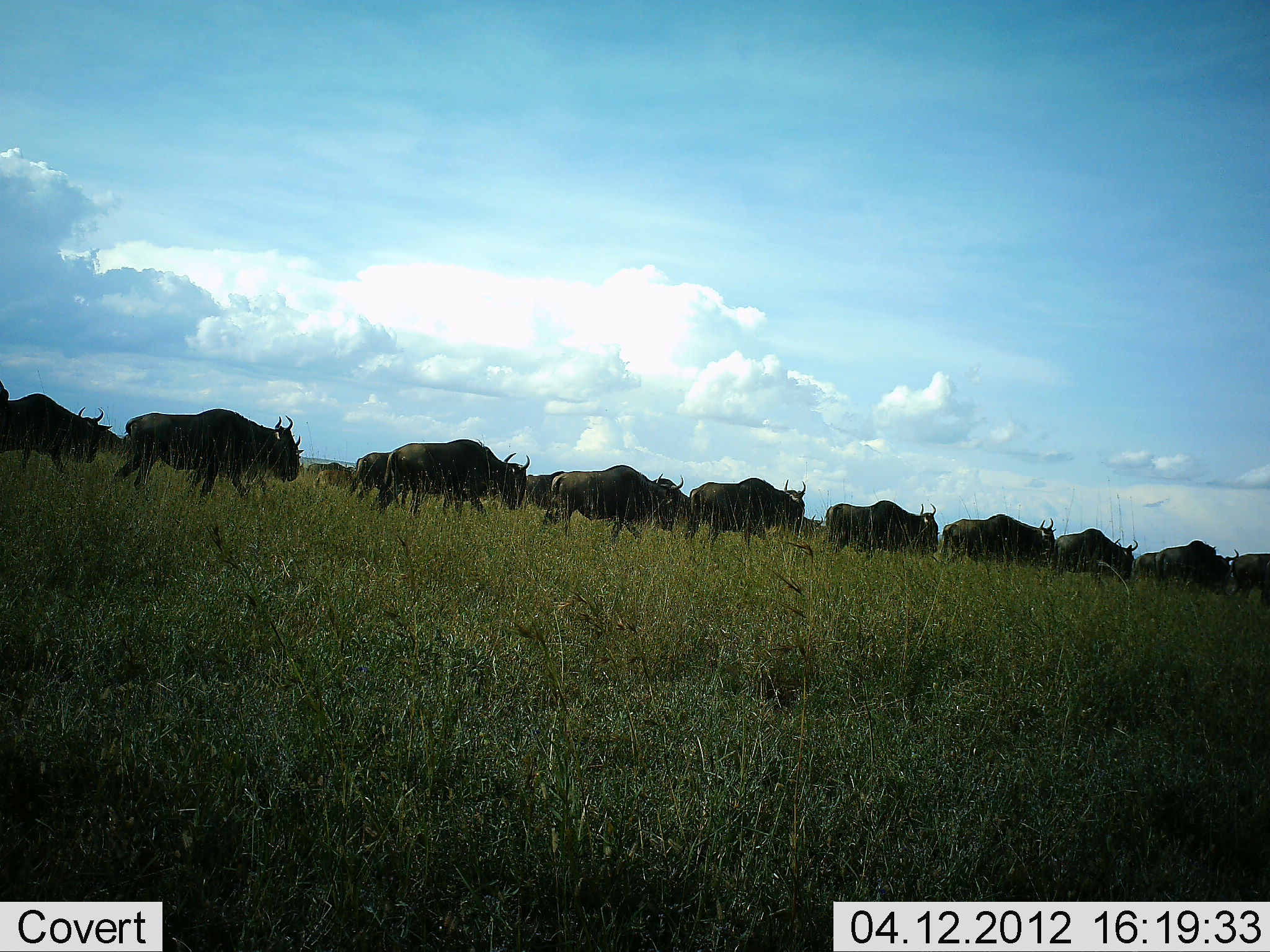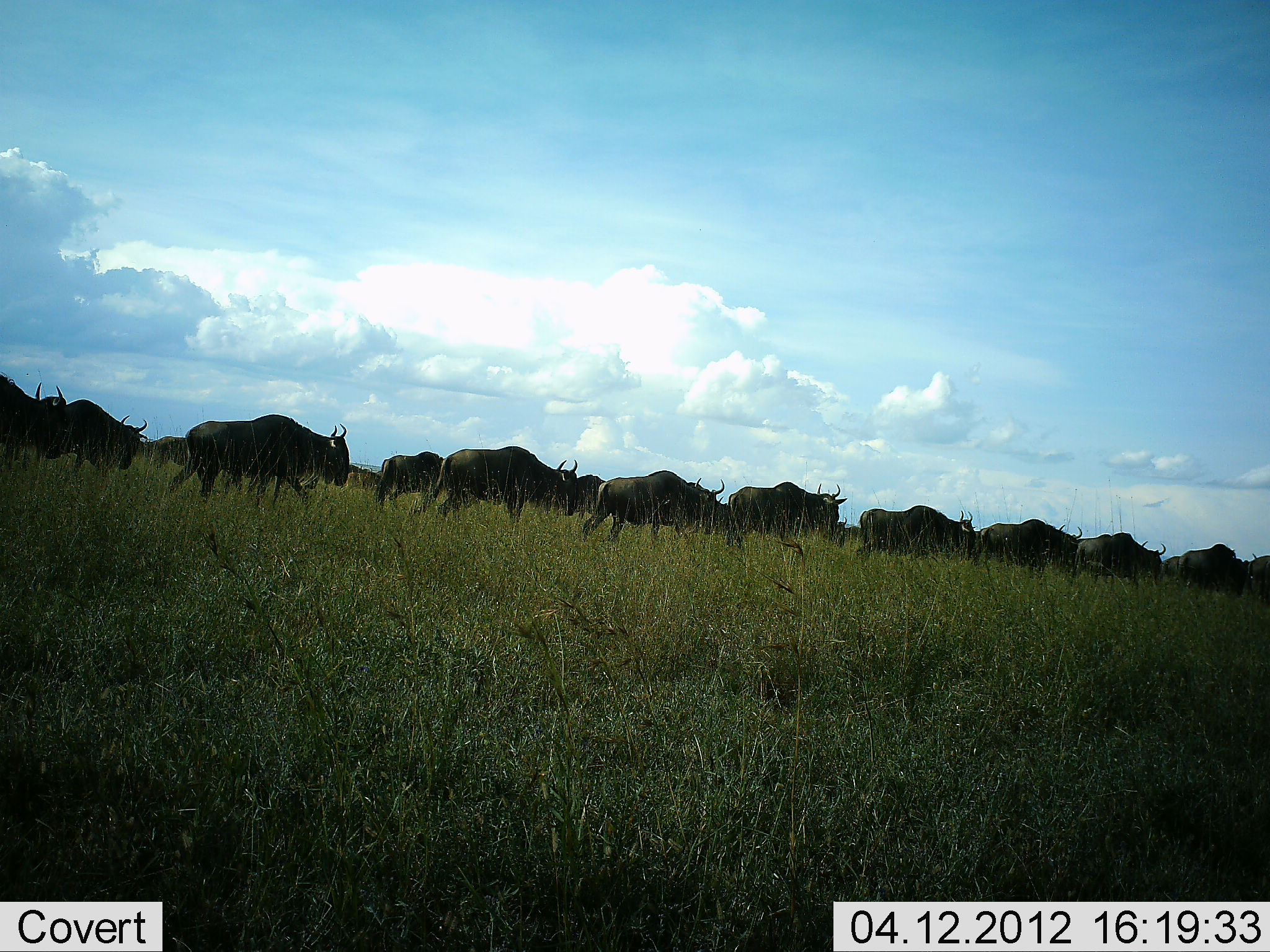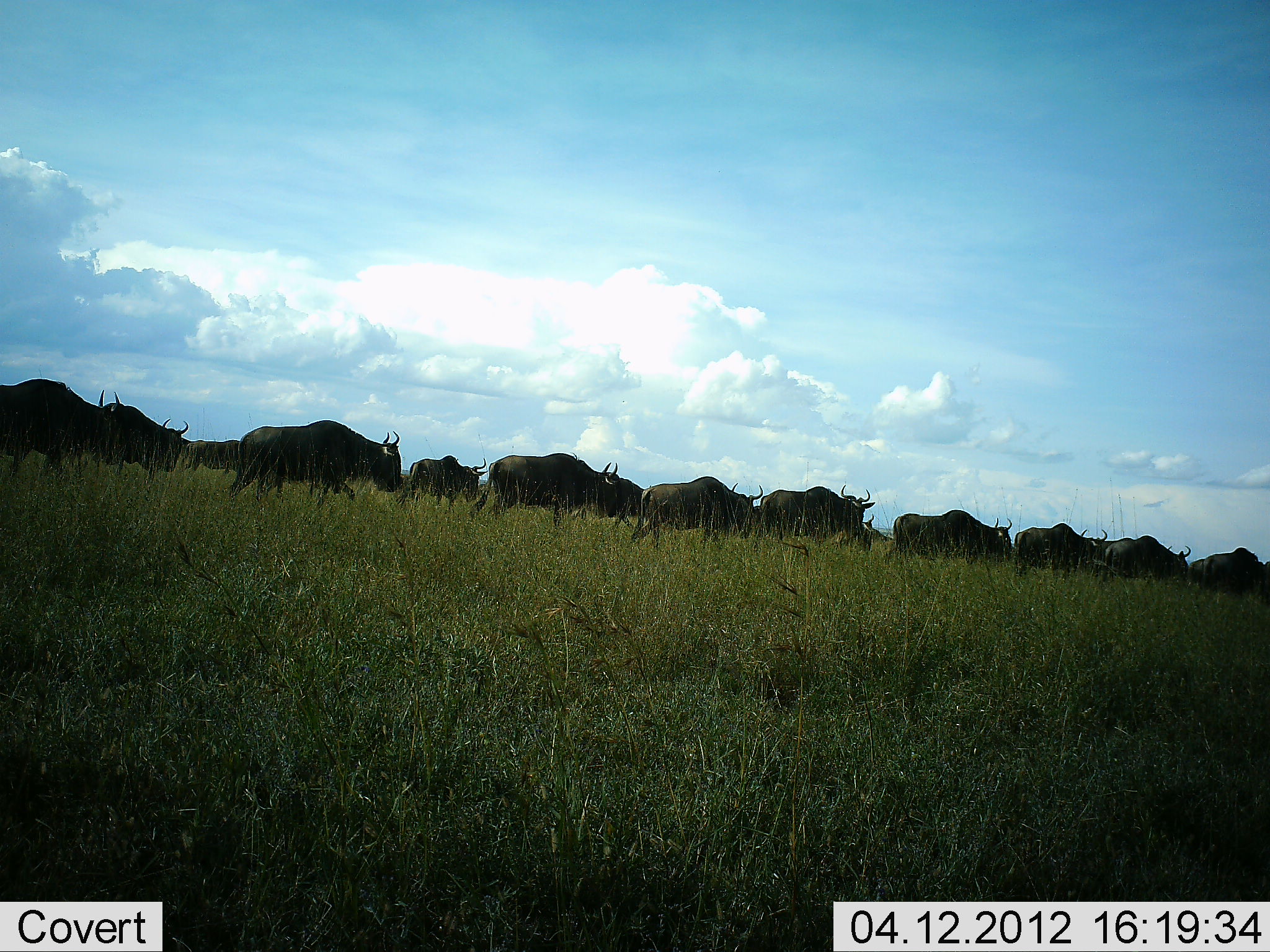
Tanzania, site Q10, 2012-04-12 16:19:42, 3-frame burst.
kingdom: Animalia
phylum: Chordata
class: Mammalia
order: Artiodactyla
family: Bovidae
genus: Connochaetes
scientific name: Connochaetes taurinus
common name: blue wildebeest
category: wildebeest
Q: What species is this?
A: Wildebeest (blue wildebeest) (Connochaetes taurinus).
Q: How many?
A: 11-50.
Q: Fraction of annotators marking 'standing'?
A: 0%.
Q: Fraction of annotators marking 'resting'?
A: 0%.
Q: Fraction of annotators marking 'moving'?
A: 100%.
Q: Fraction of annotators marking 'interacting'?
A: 0%.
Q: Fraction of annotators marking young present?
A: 0%.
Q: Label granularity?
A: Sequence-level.